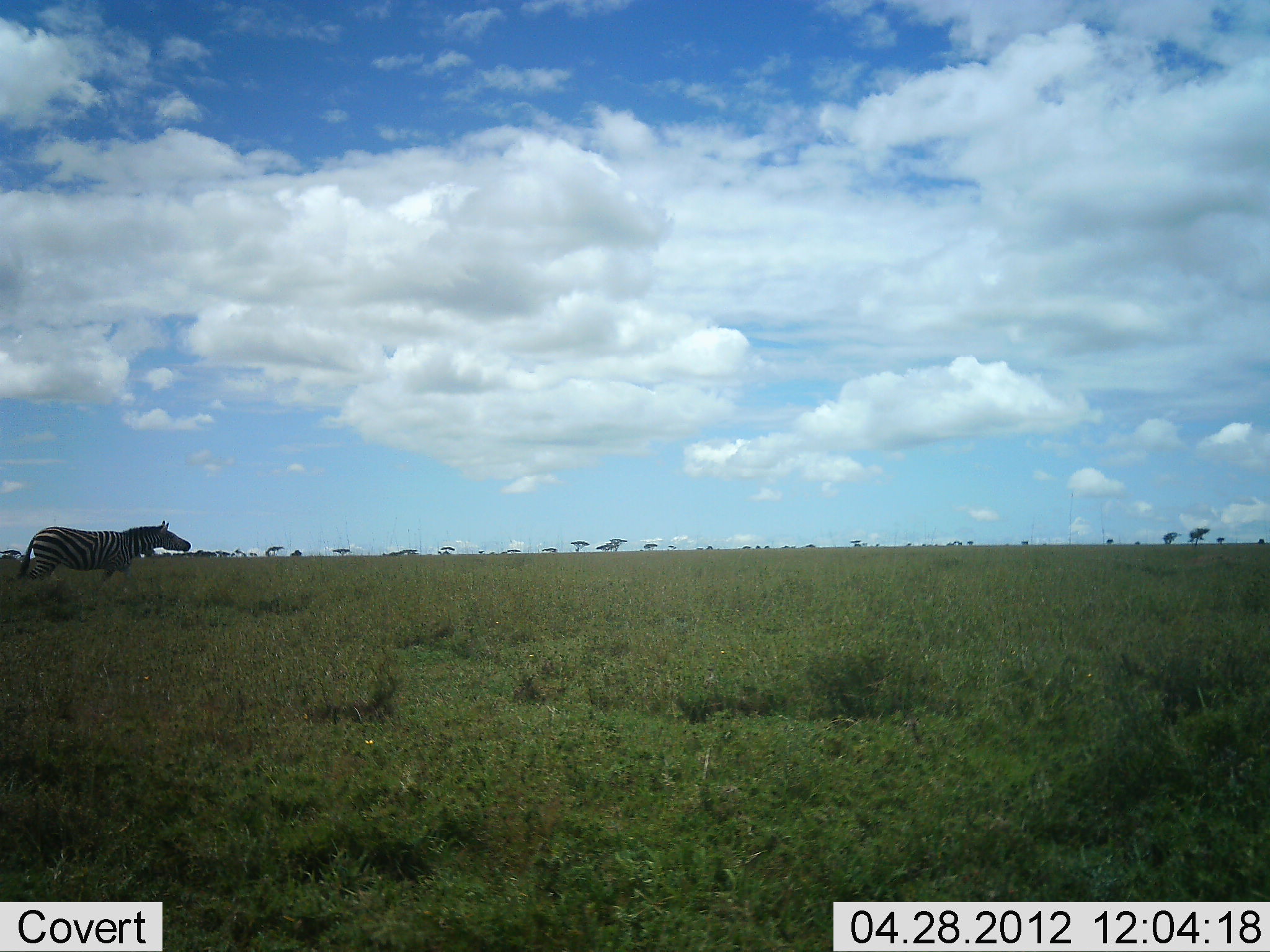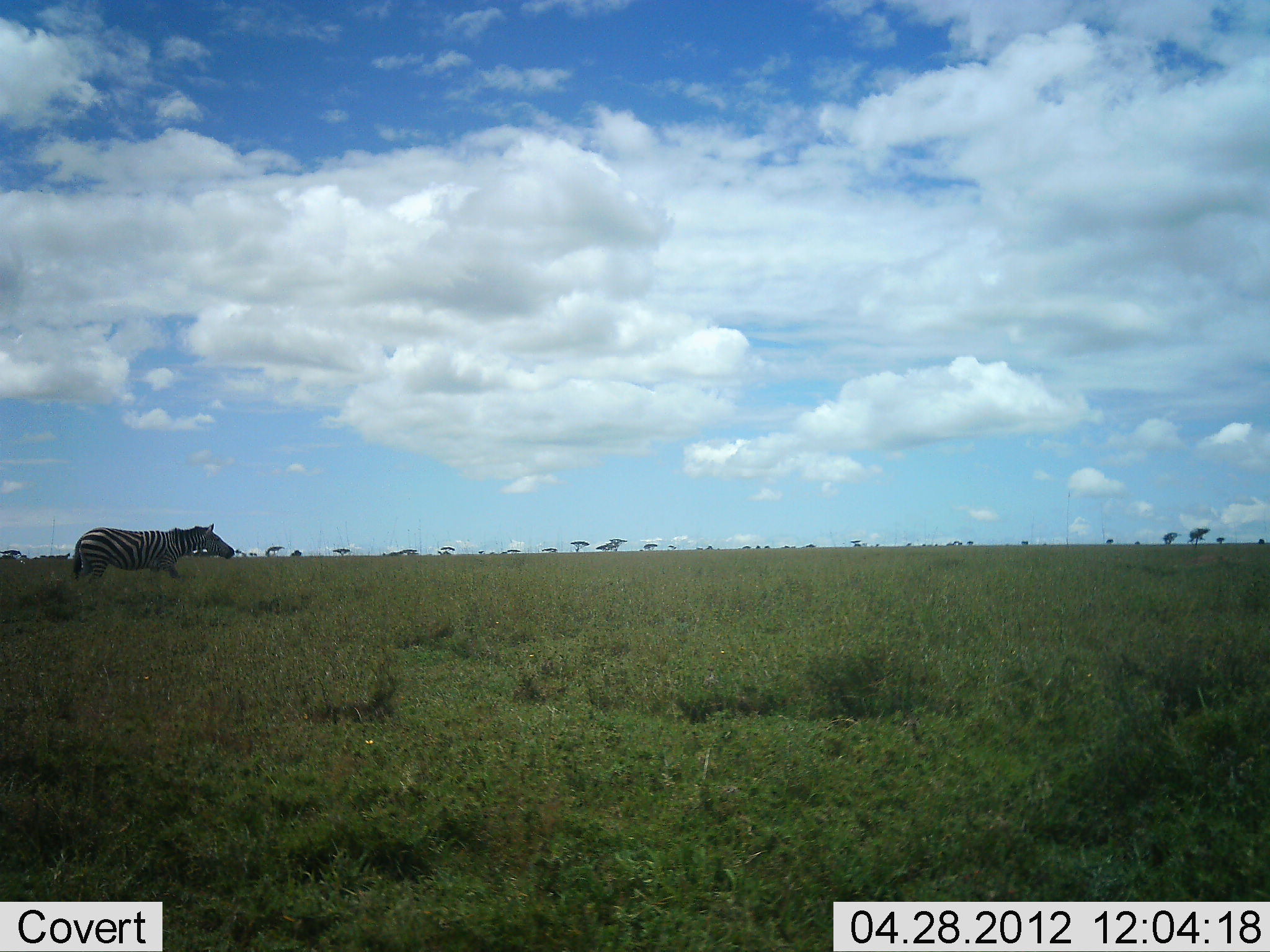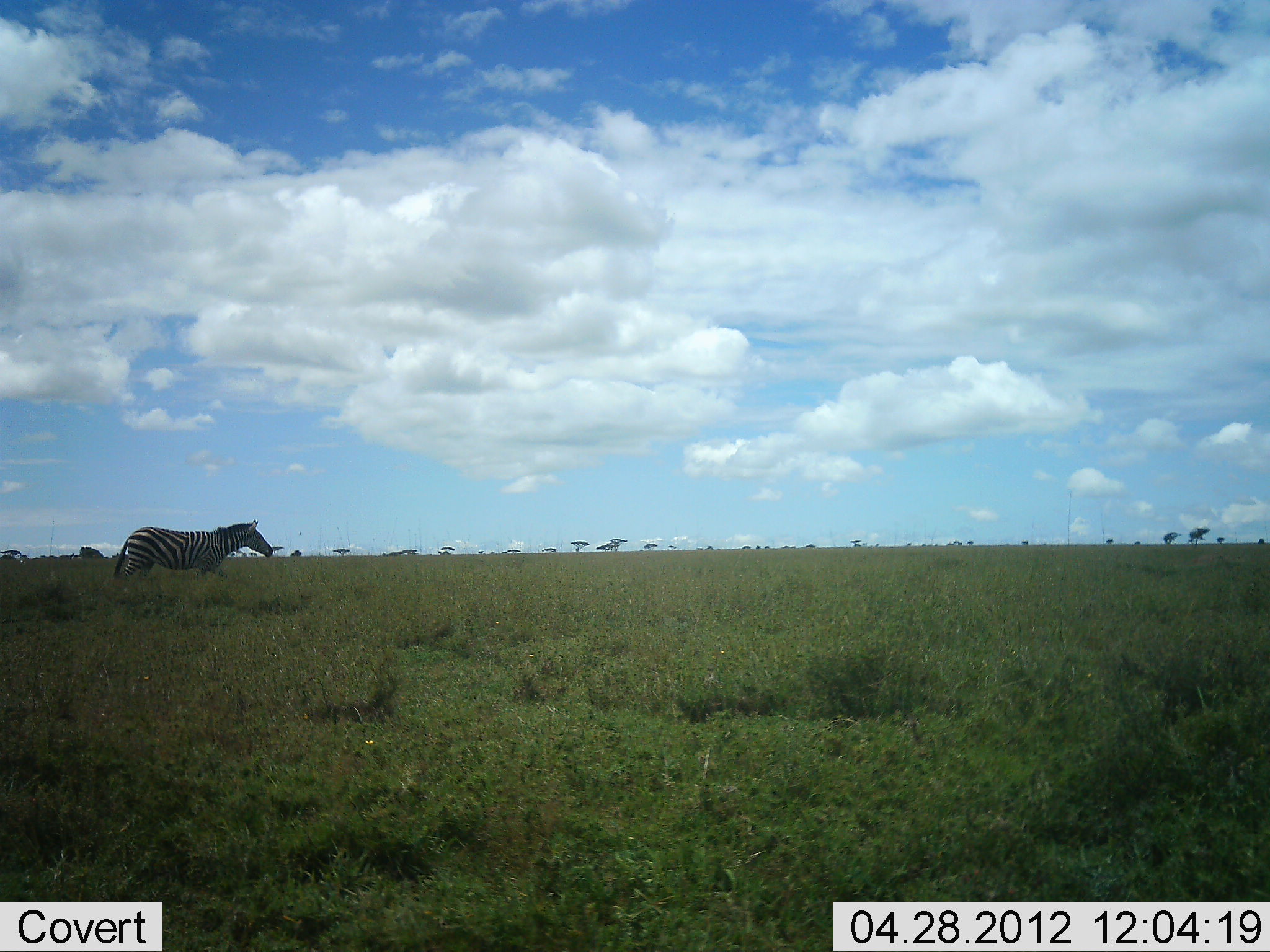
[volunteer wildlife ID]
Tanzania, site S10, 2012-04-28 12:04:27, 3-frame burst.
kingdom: Animalia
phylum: Chordata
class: Mammalia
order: Perissodactyla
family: Equidae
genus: Equus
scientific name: Equus quagga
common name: plains zebra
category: zebra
Zebra (plains zebra) (Equus quagga), count 1. Behavior (volunteer vote fractions): standing 0%, resting 0%, moving 100%, interacting 0%. Young present (vote fraction): 0%. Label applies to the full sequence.